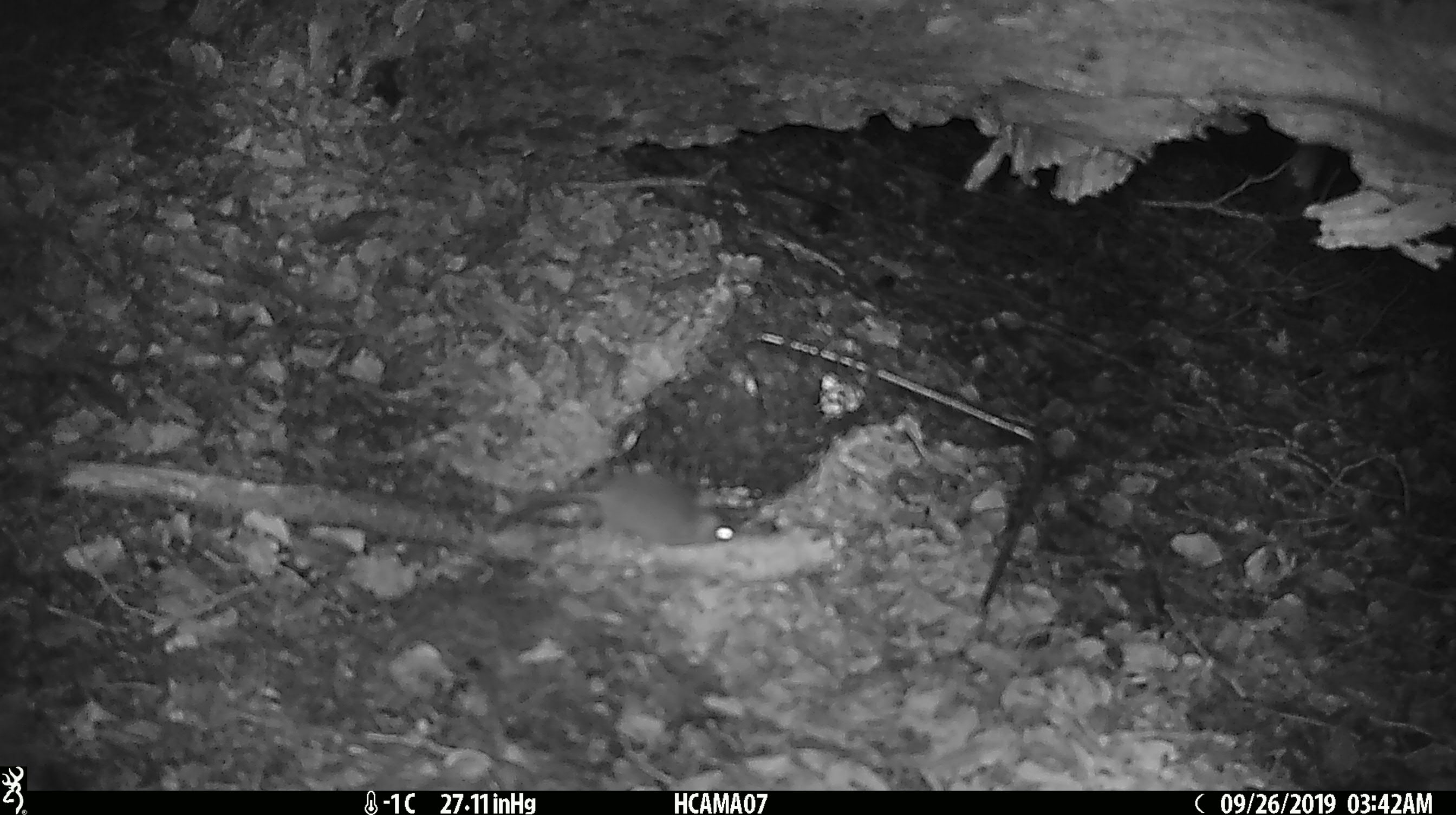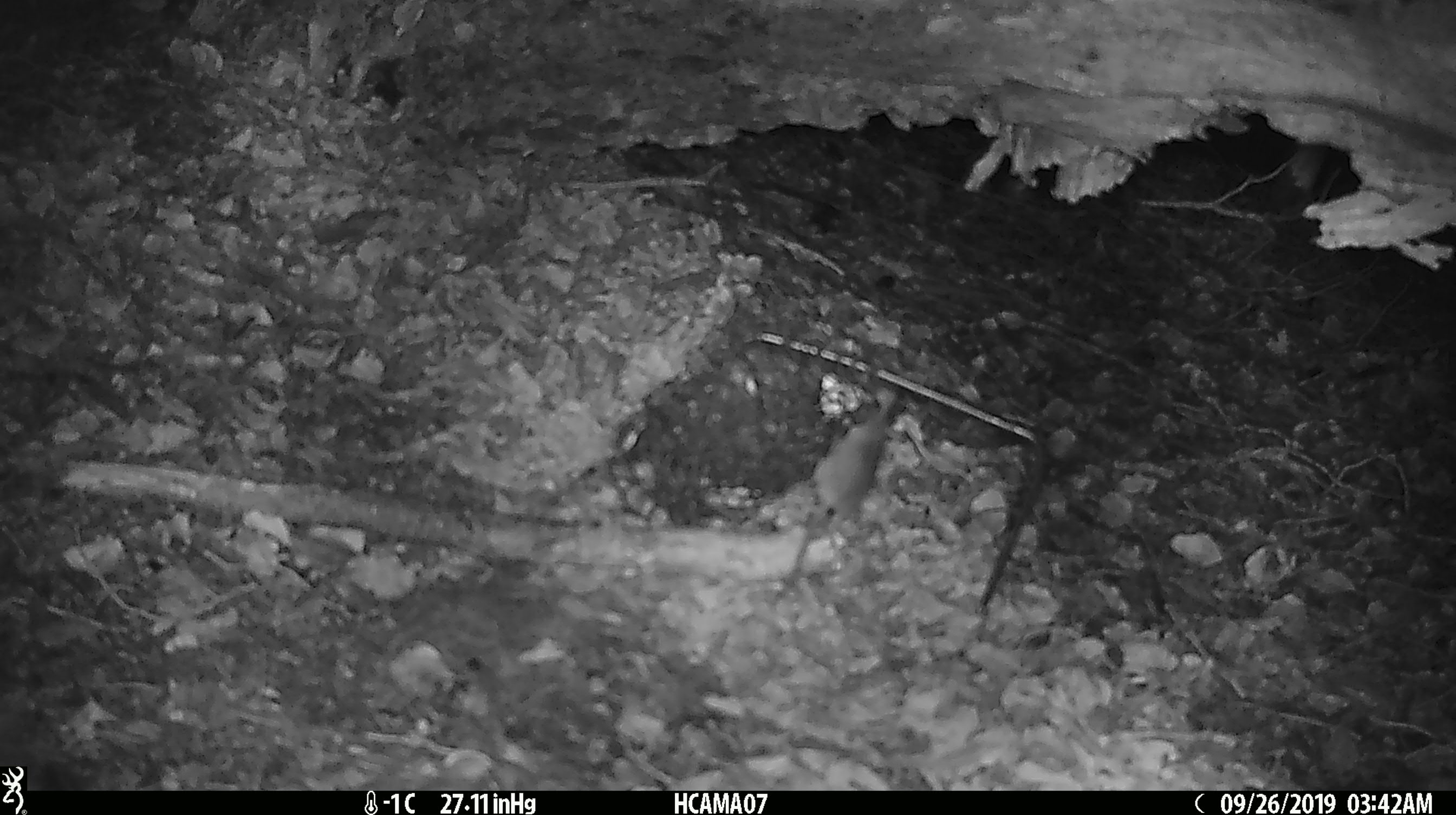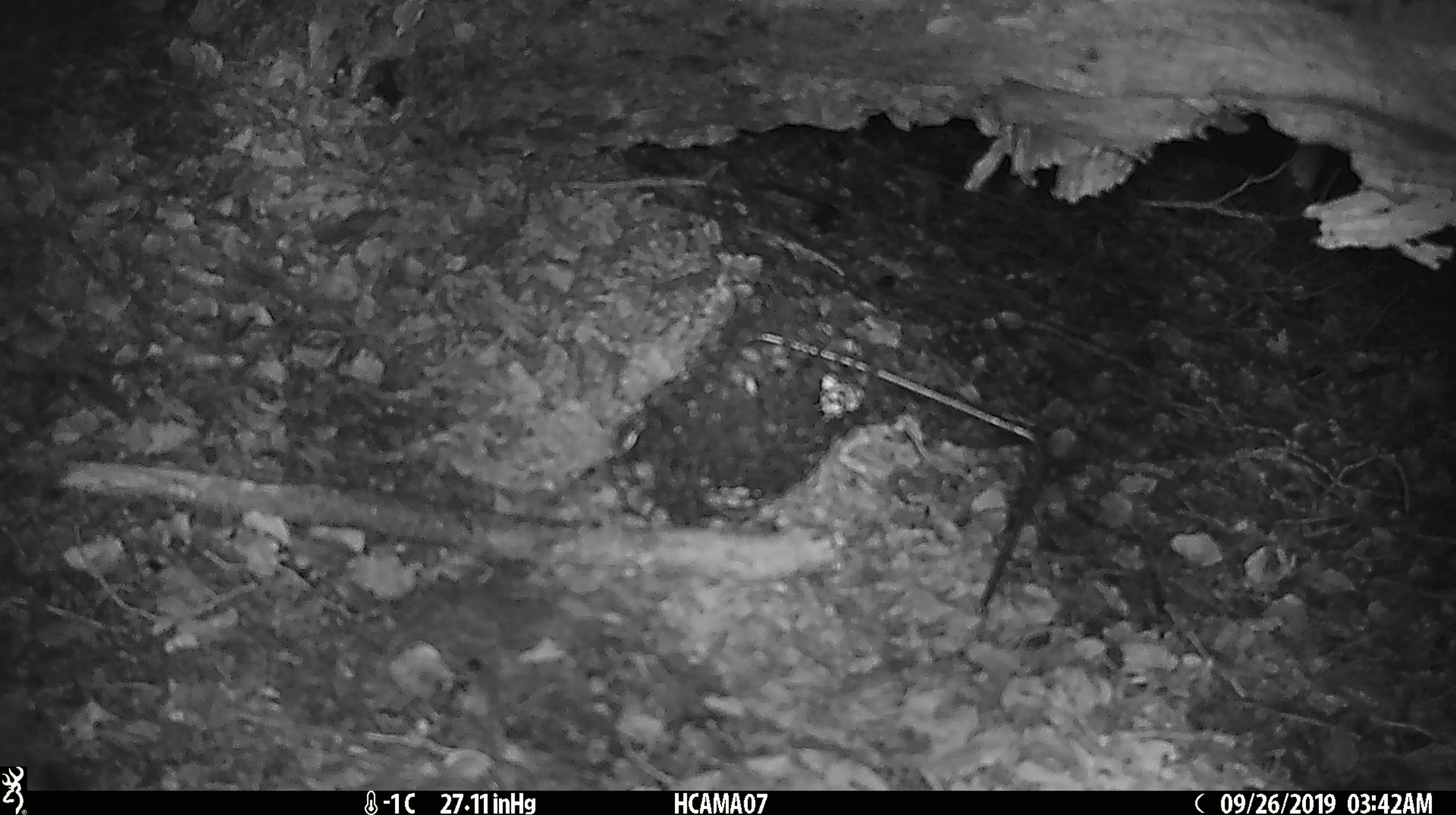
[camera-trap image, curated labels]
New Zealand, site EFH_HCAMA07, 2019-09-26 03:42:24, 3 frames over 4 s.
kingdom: Animalia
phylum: Chordata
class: Mammalia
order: Rodentia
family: Muridae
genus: Mus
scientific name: Mus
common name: mouse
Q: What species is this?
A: Mouse (Mus).